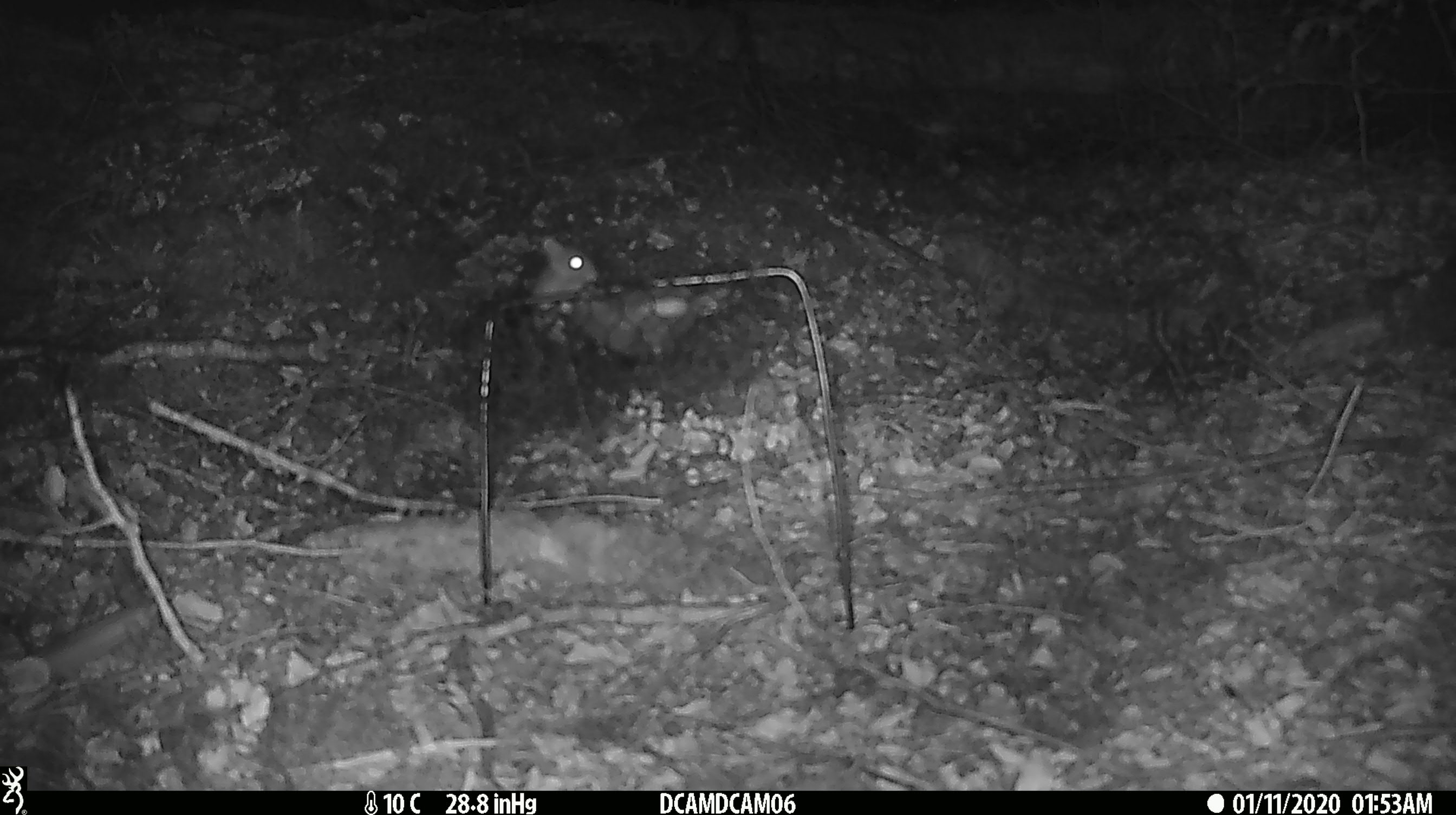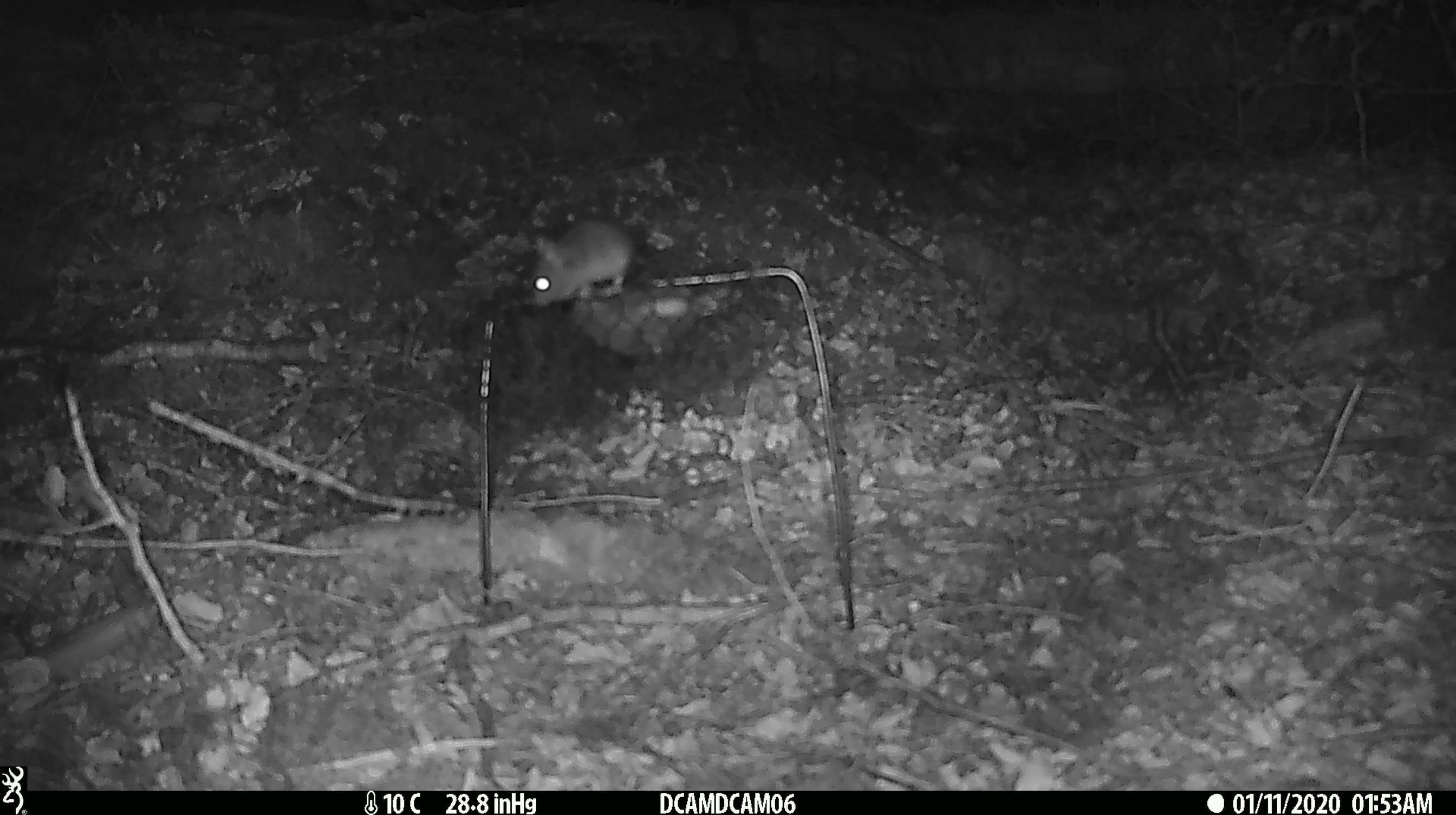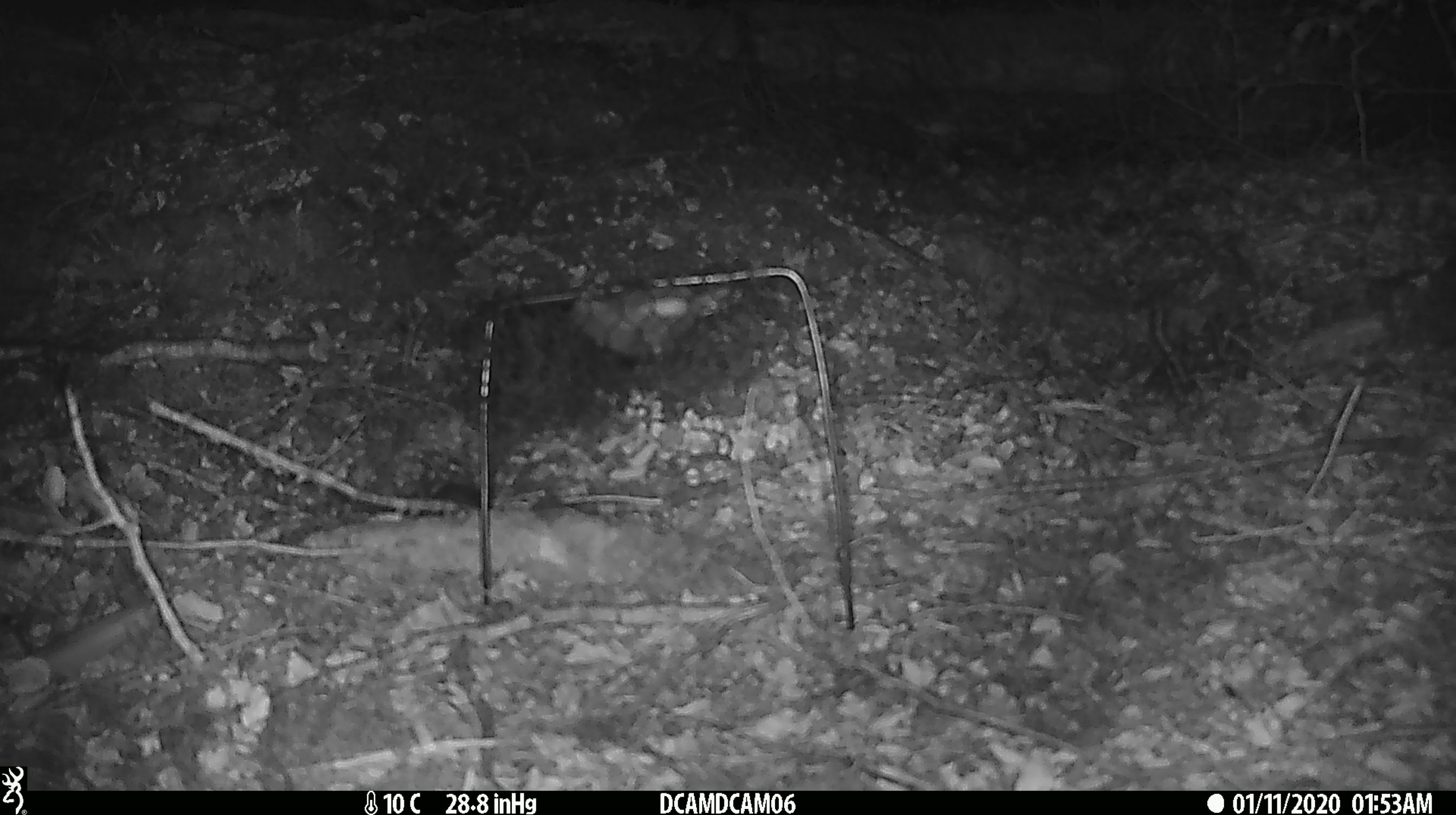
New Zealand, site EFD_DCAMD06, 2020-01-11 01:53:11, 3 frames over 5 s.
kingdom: Animalia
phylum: Chordata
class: Mammalia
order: Rodentia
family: Muridae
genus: Mus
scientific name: Mus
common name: mouse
Mouse (Mus).